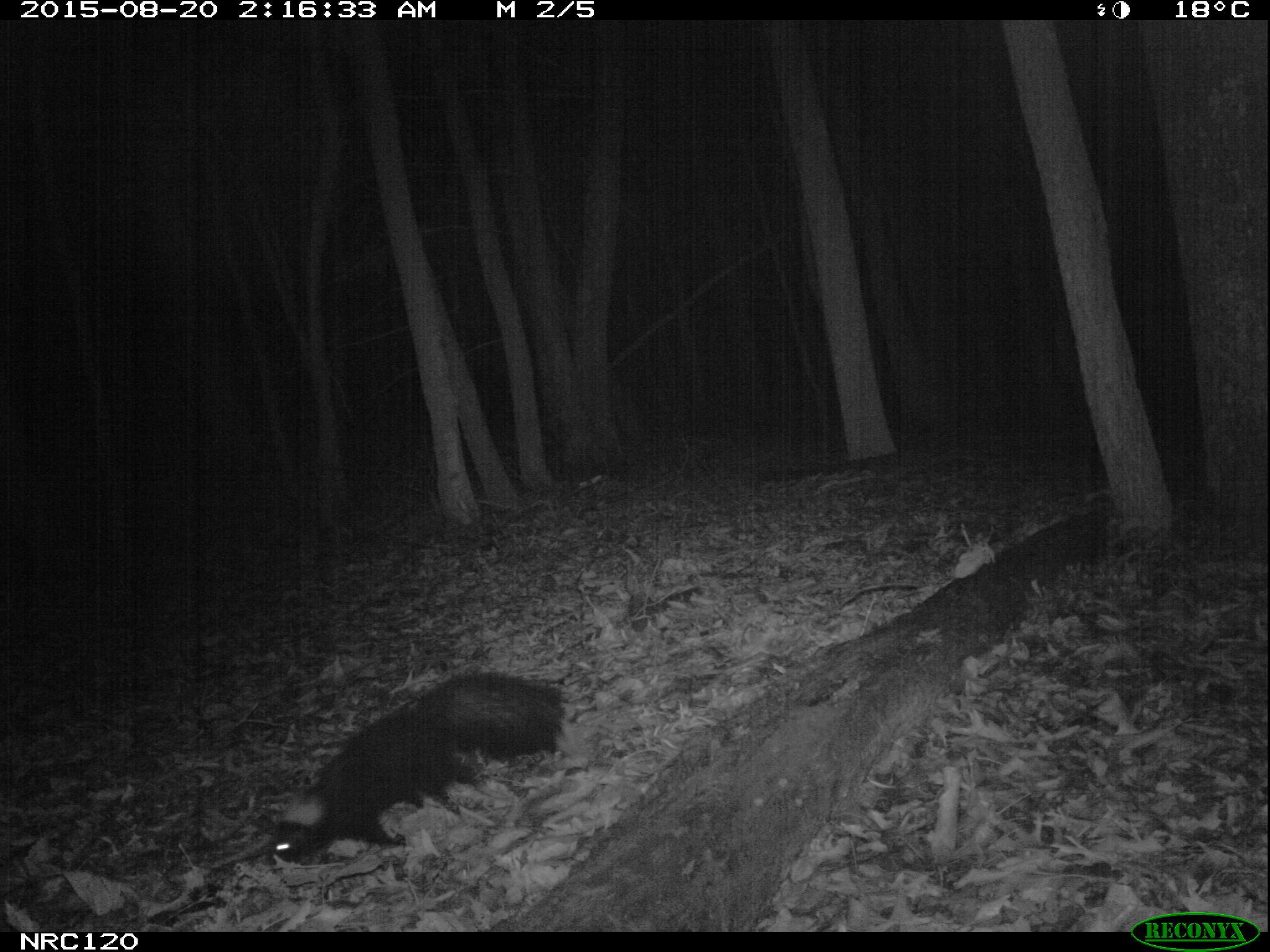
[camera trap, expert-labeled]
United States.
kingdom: Animalia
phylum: Chordata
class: Mammalia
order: Carnivora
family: Mephitidae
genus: Mephitis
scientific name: Mephitis mephitis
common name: striped skunk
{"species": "Striped Skunk (Mephitis mephitis)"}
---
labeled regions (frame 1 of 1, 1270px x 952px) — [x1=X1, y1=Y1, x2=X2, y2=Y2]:
Striped Skunk: [x1=263, y1=664, x2=570, y2=870]